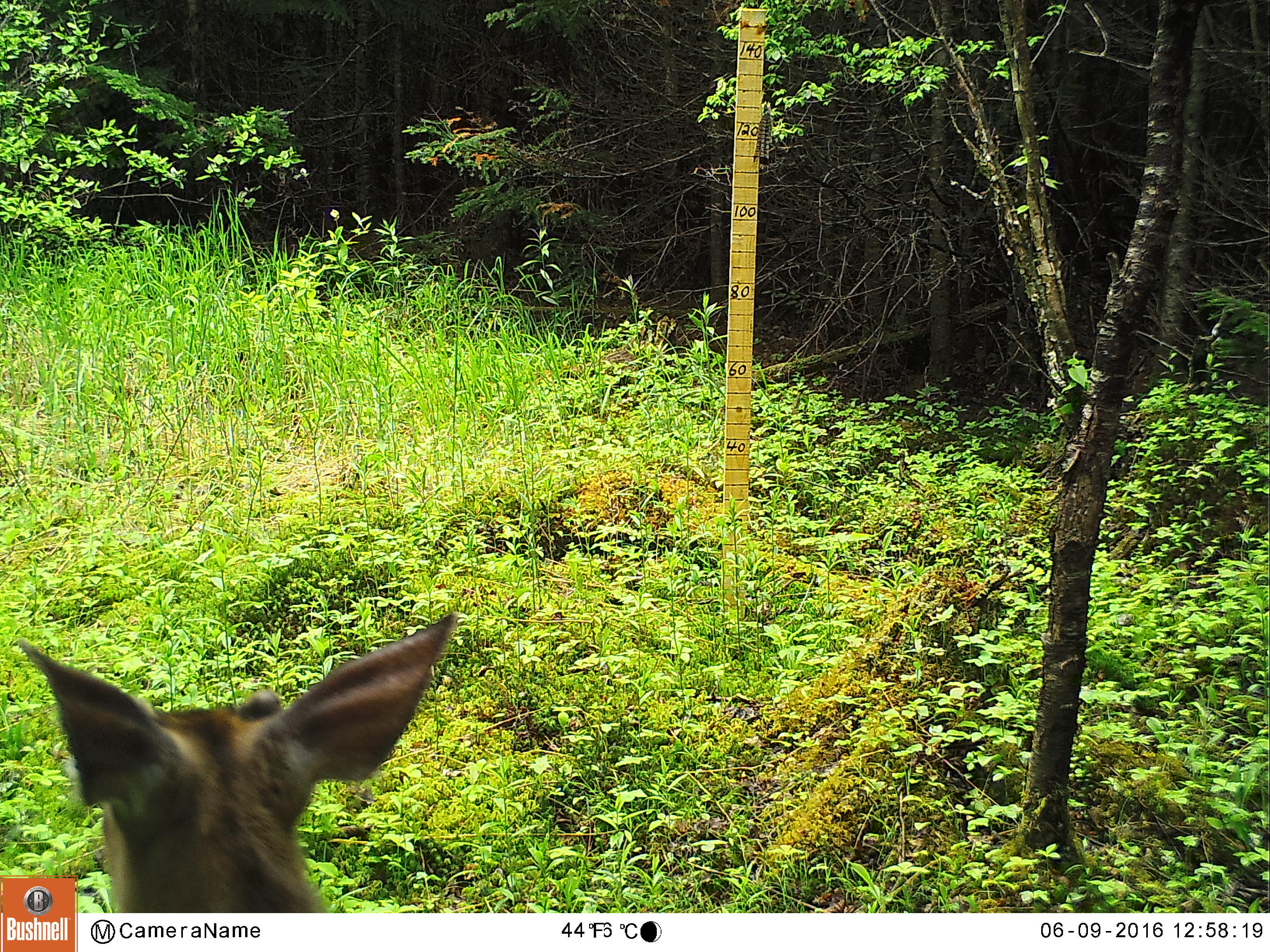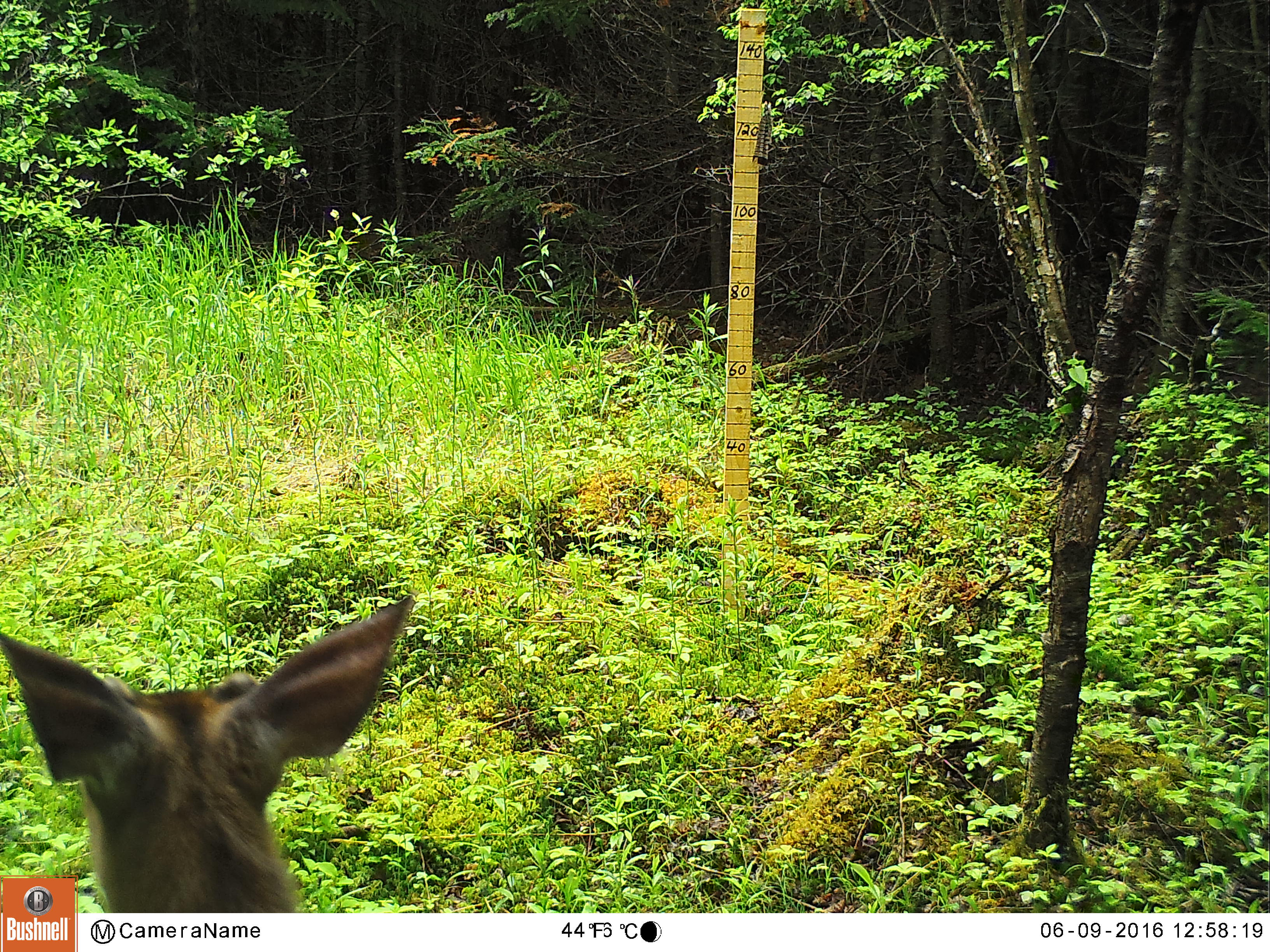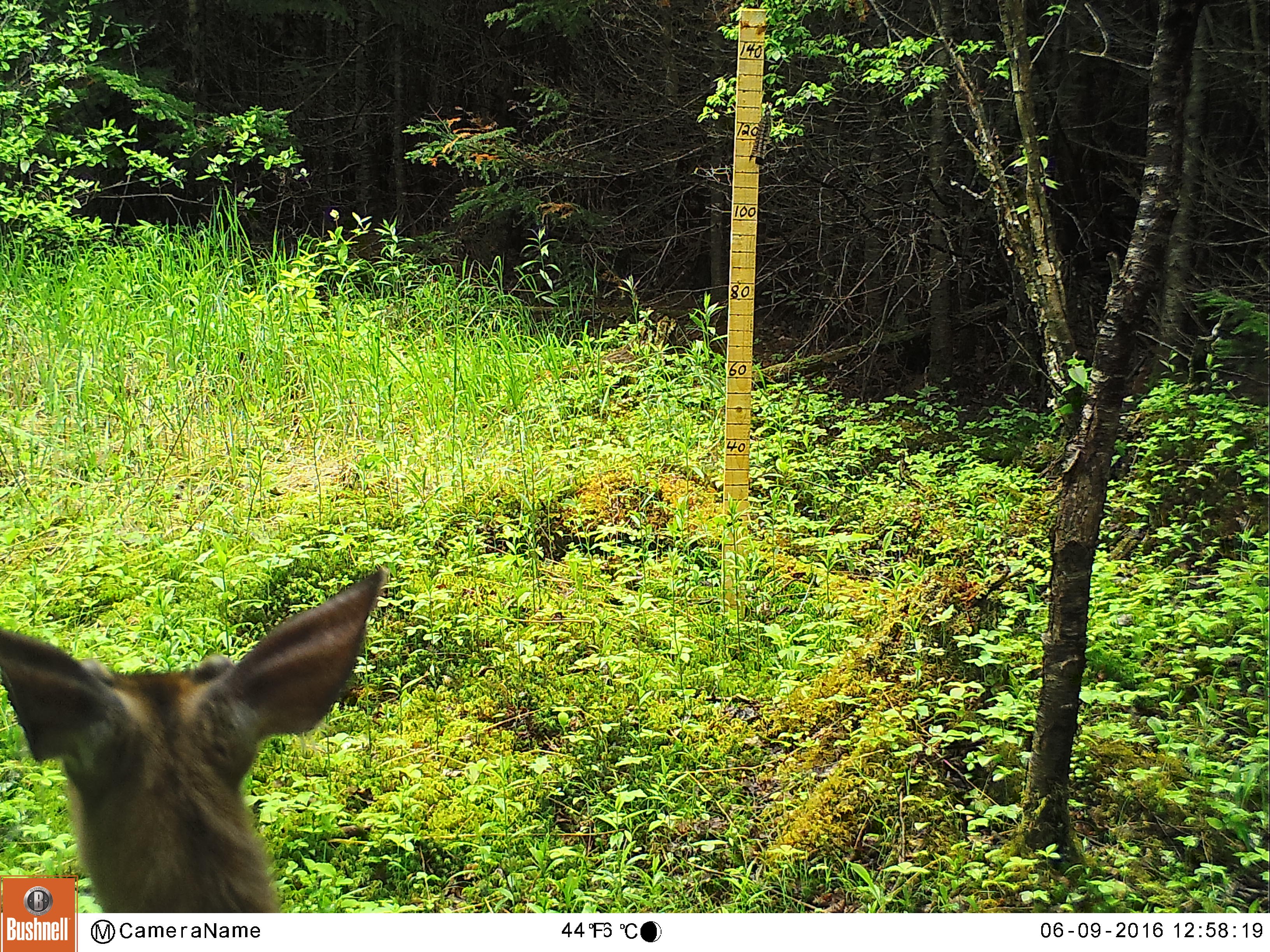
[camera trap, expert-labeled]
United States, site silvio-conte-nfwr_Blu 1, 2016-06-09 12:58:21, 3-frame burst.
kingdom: Animalia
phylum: Chordata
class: Mammalia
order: Artiodactyla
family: Cervidae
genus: Odocoileus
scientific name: Odocoileus virginianus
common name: white-tailed deer